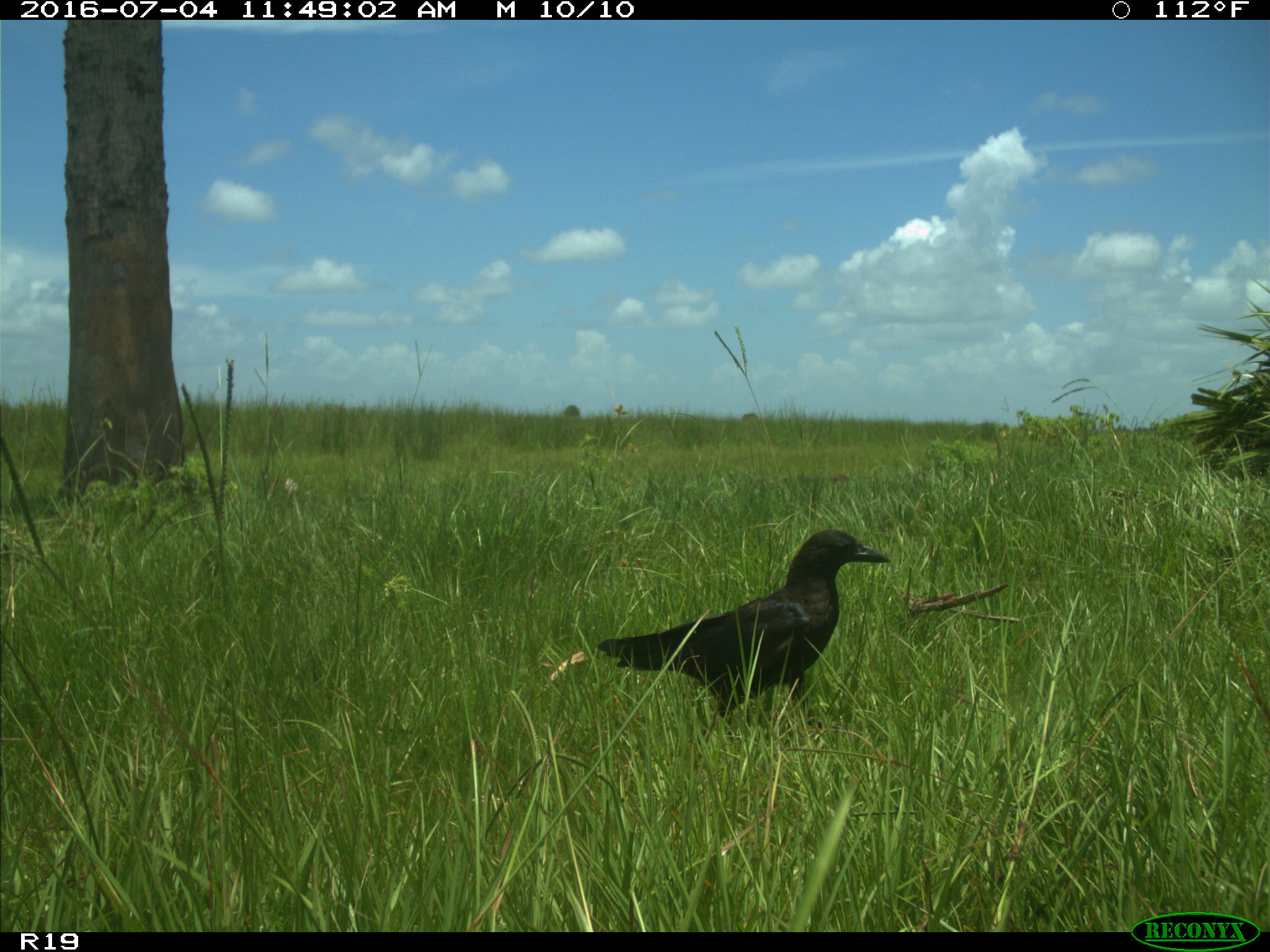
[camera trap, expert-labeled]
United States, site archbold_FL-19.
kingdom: Animalia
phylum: Chordata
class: Aves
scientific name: Aves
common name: birds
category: unidentified bird